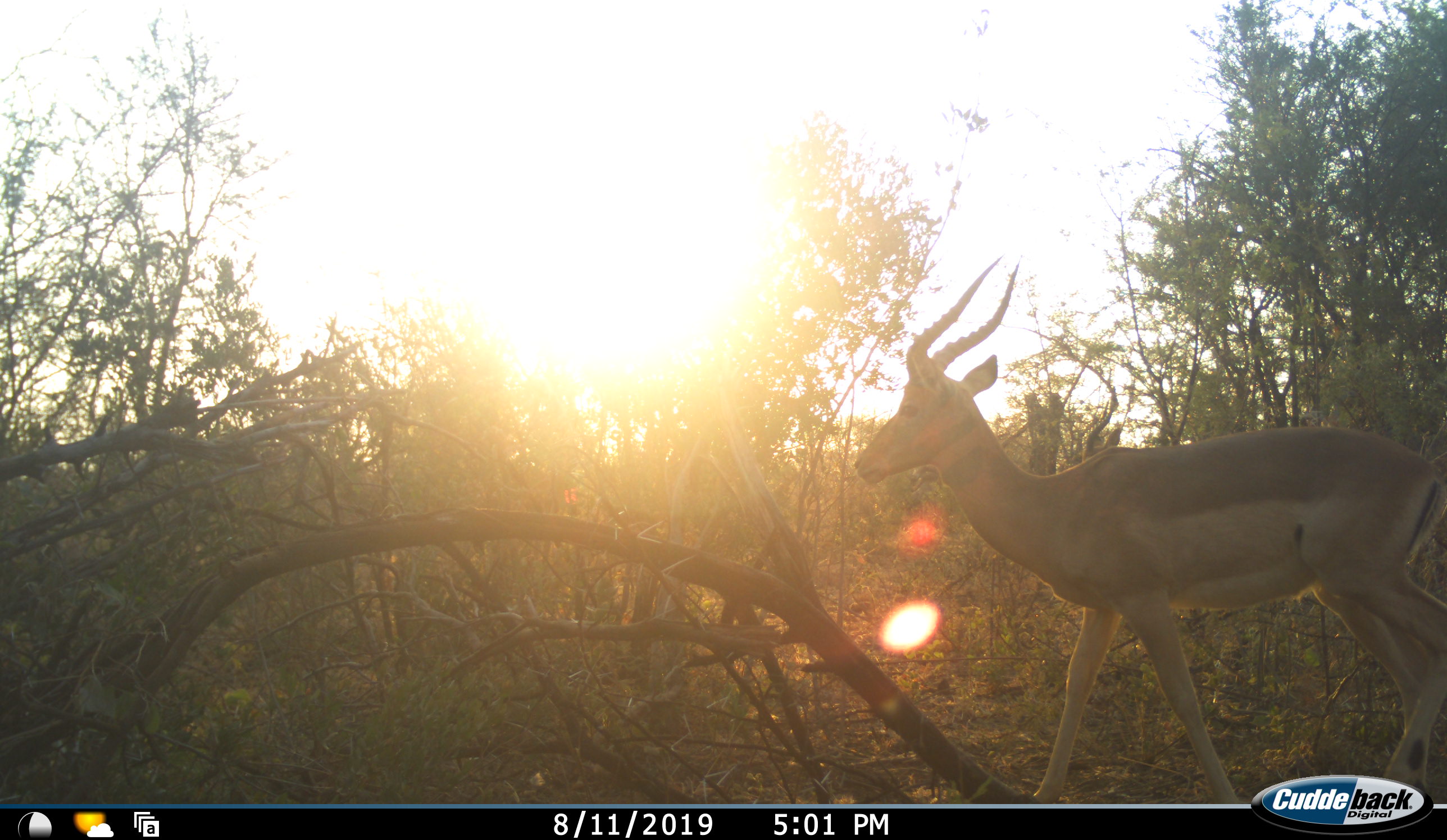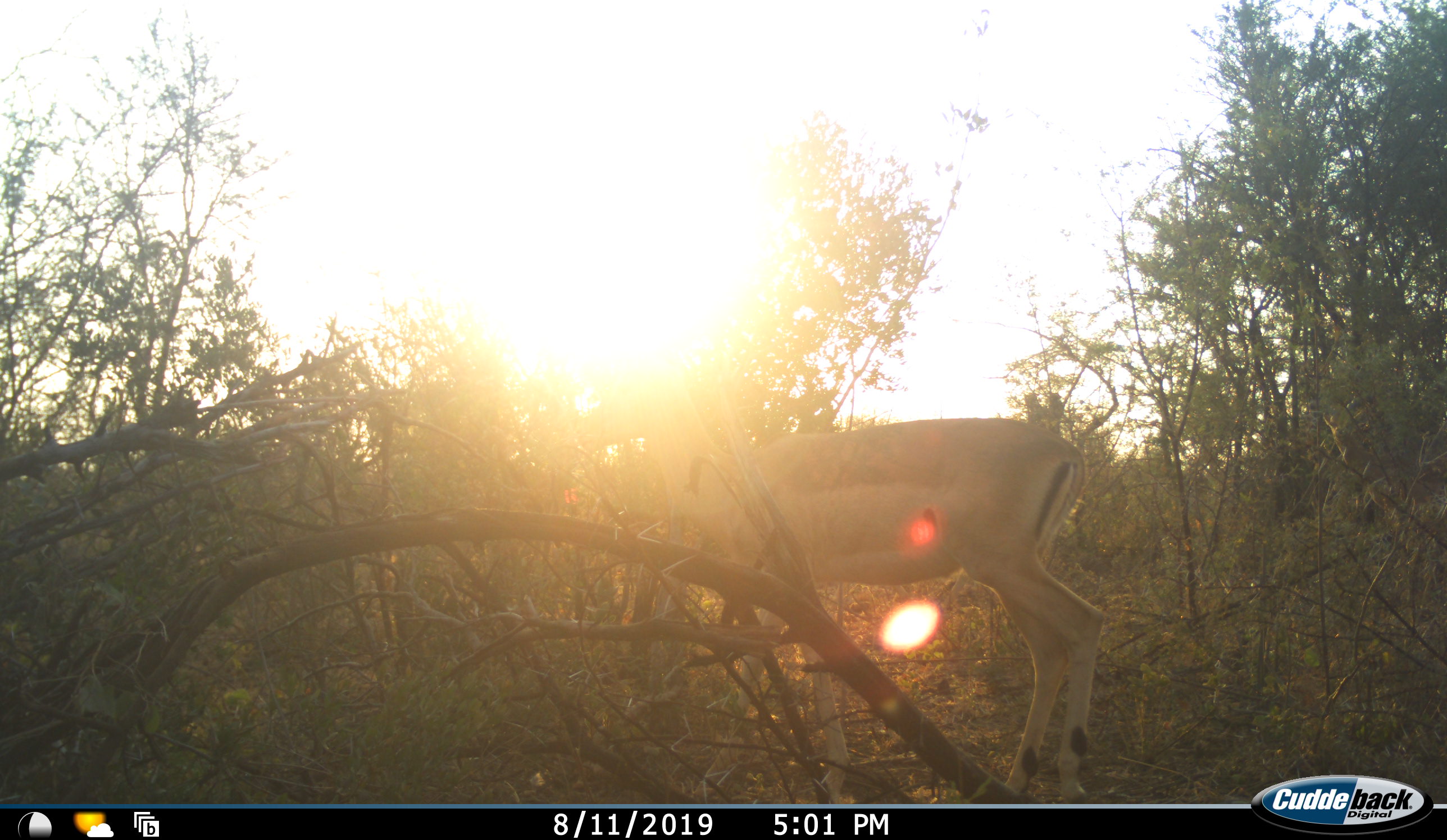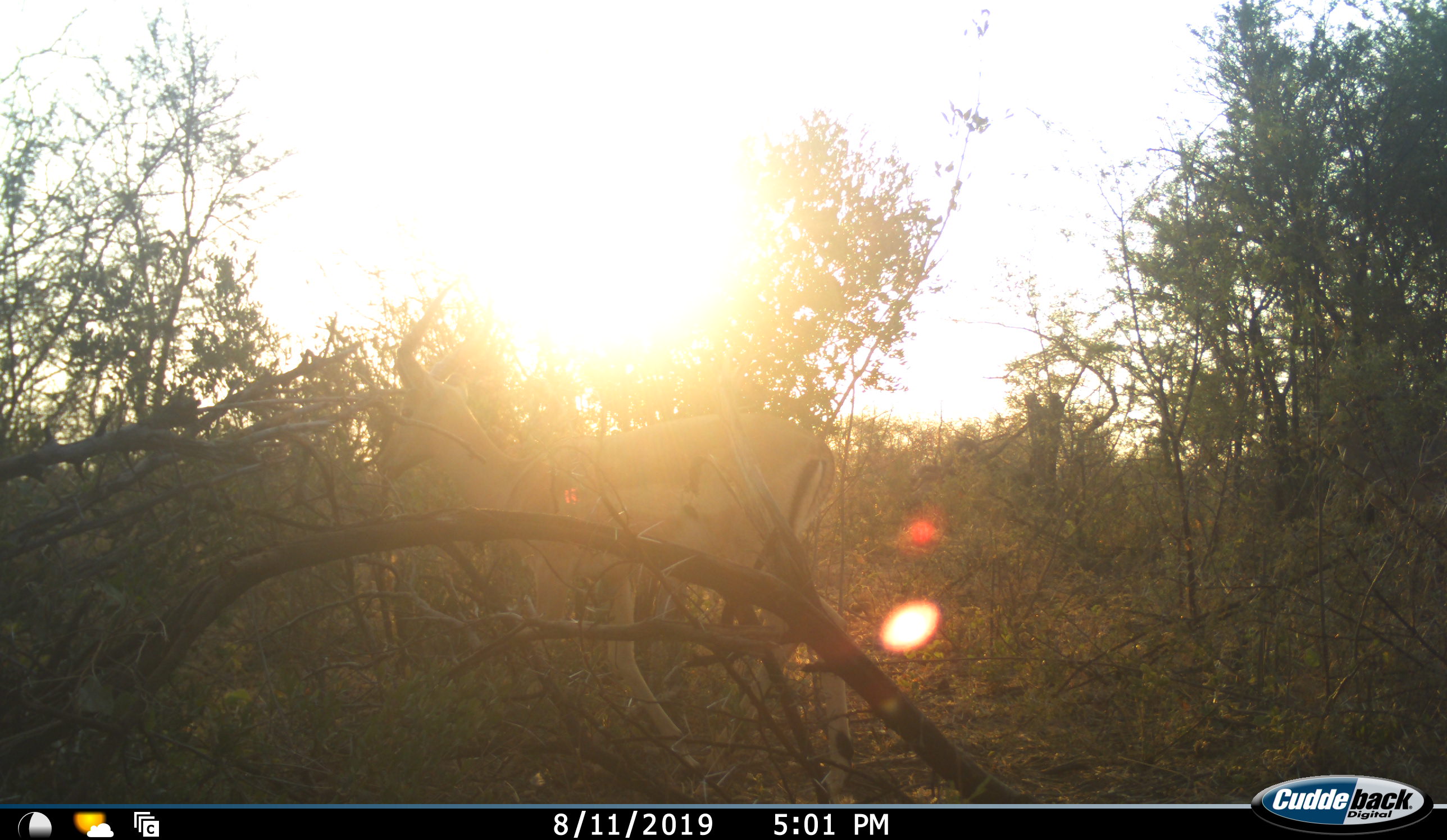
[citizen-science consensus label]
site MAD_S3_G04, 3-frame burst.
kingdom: Animalia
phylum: Chordata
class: Mammalia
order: Artiodactyla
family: Bovidae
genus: Aepyceros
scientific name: Aepyceros melampus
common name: impala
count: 1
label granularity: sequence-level